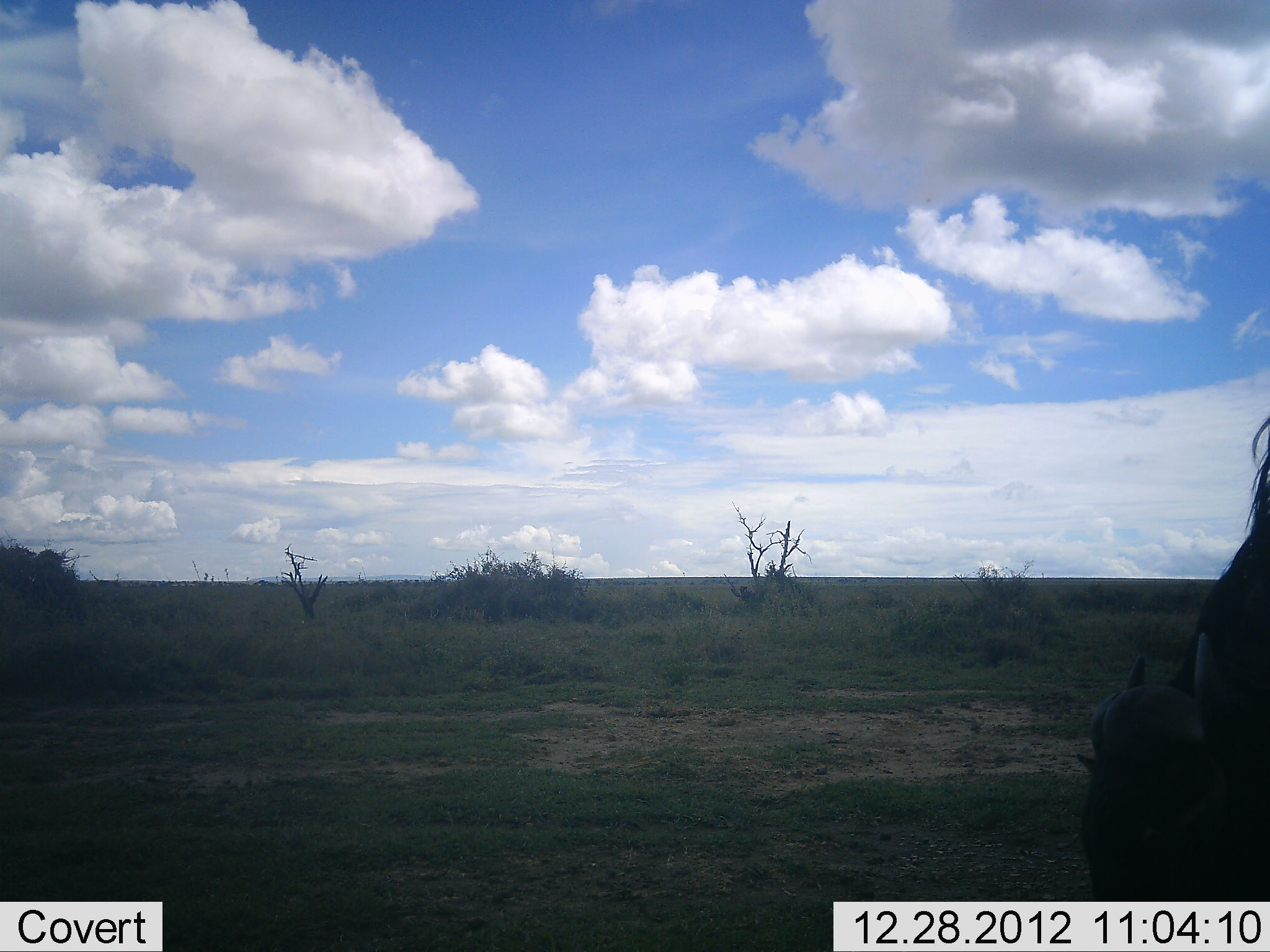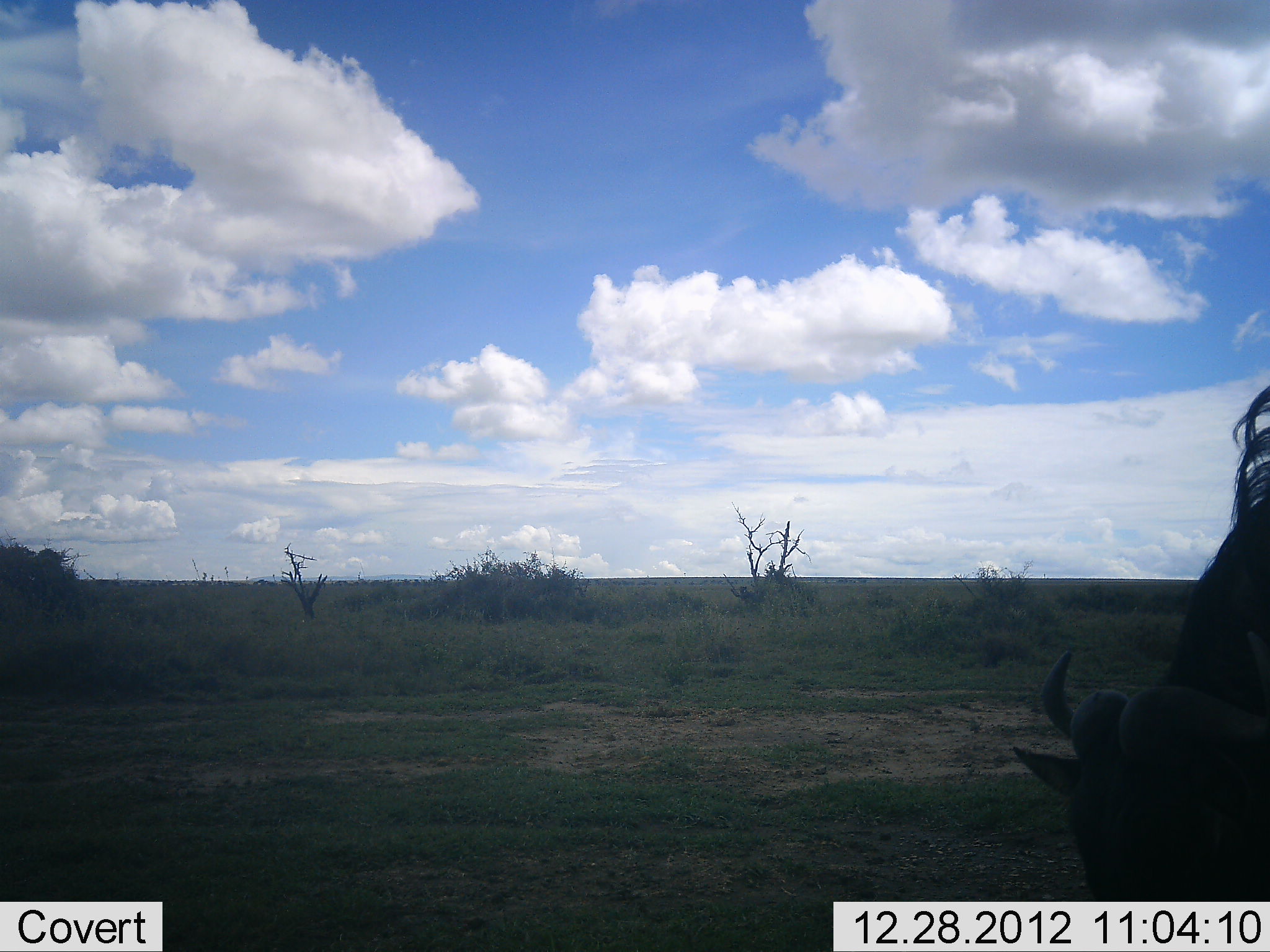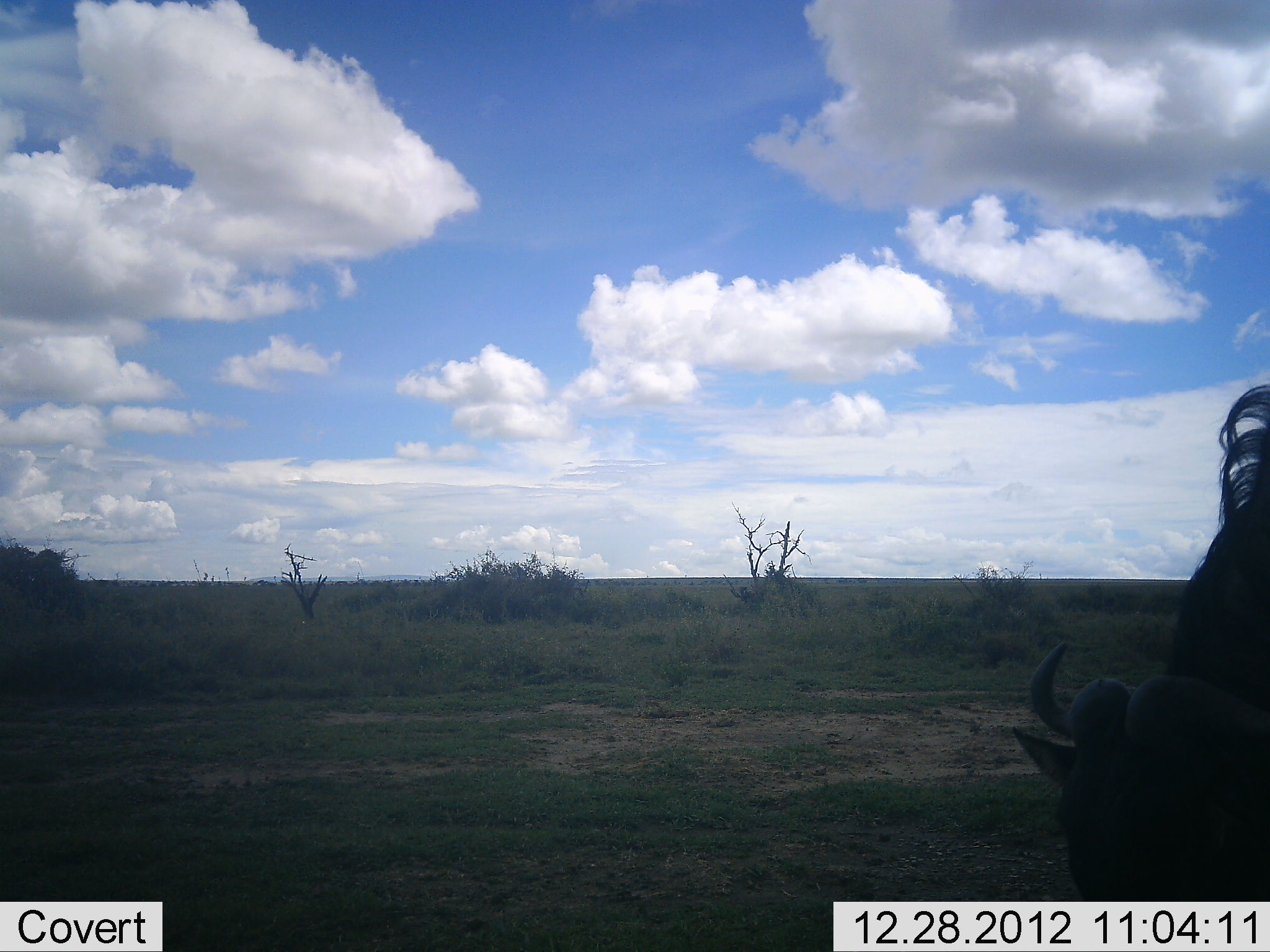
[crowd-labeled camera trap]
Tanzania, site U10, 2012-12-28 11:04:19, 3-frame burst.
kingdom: Animalia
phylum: Chordata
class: Mammalia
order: Artiodactyla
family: Bovidae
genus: Connochaetes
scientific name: Connochaetes taurinus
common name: blue wildebeest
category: wildebeest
Wildebeest (blue wildebeest) (Connochaetes taurinus), count 1. Behavior (volunteer vote fractions): standing 20%, resting 0%, moving 0%, interacting 0%. Young present (vote fraction): 0%. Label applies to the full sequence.